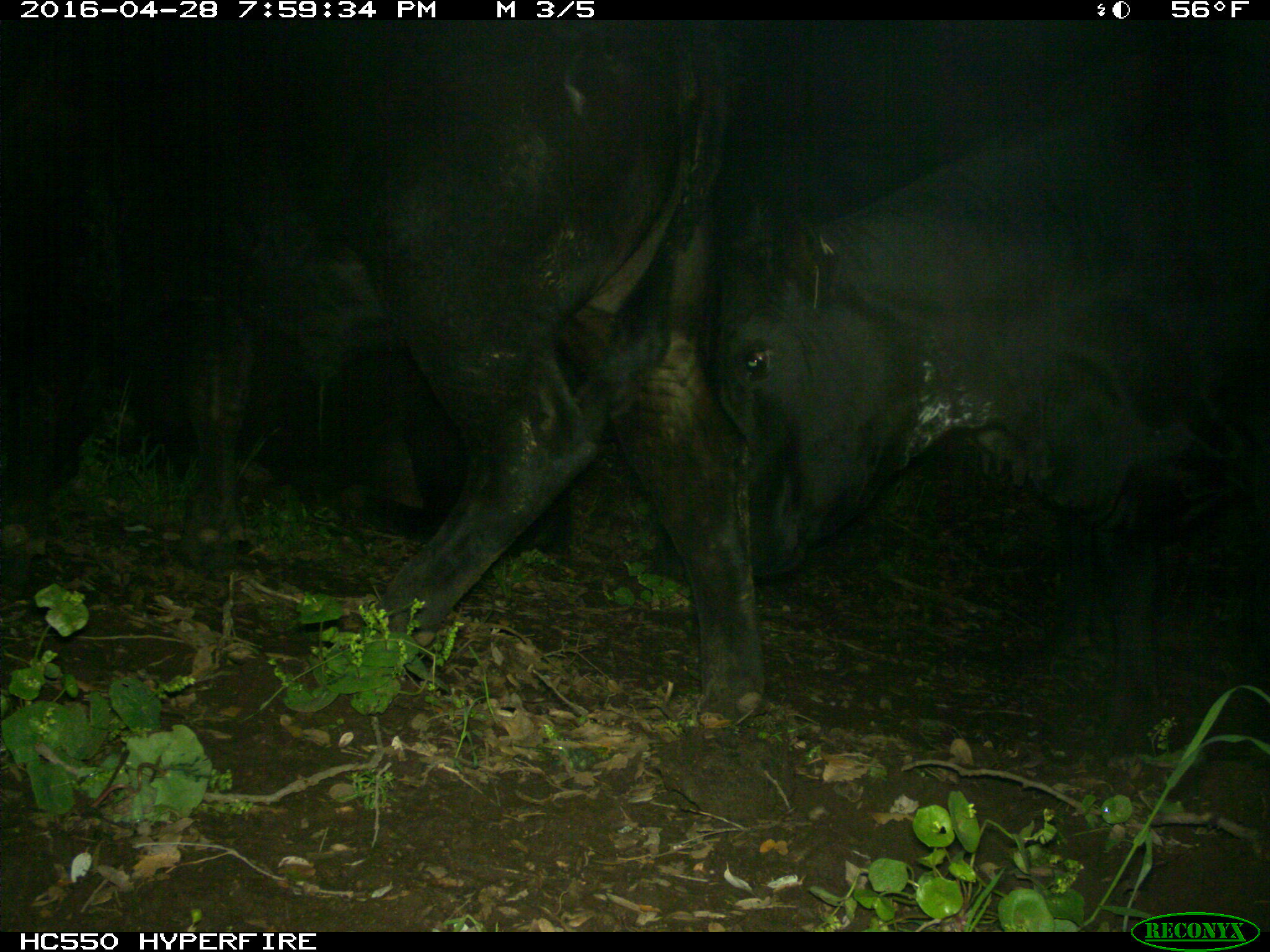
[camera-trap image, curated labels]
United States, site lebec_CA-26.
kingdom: Animalia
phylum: Chordata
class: Mammalia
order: Artiodactyla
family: Bovidae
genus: Bos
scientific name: Bos taurus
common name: domestic cow